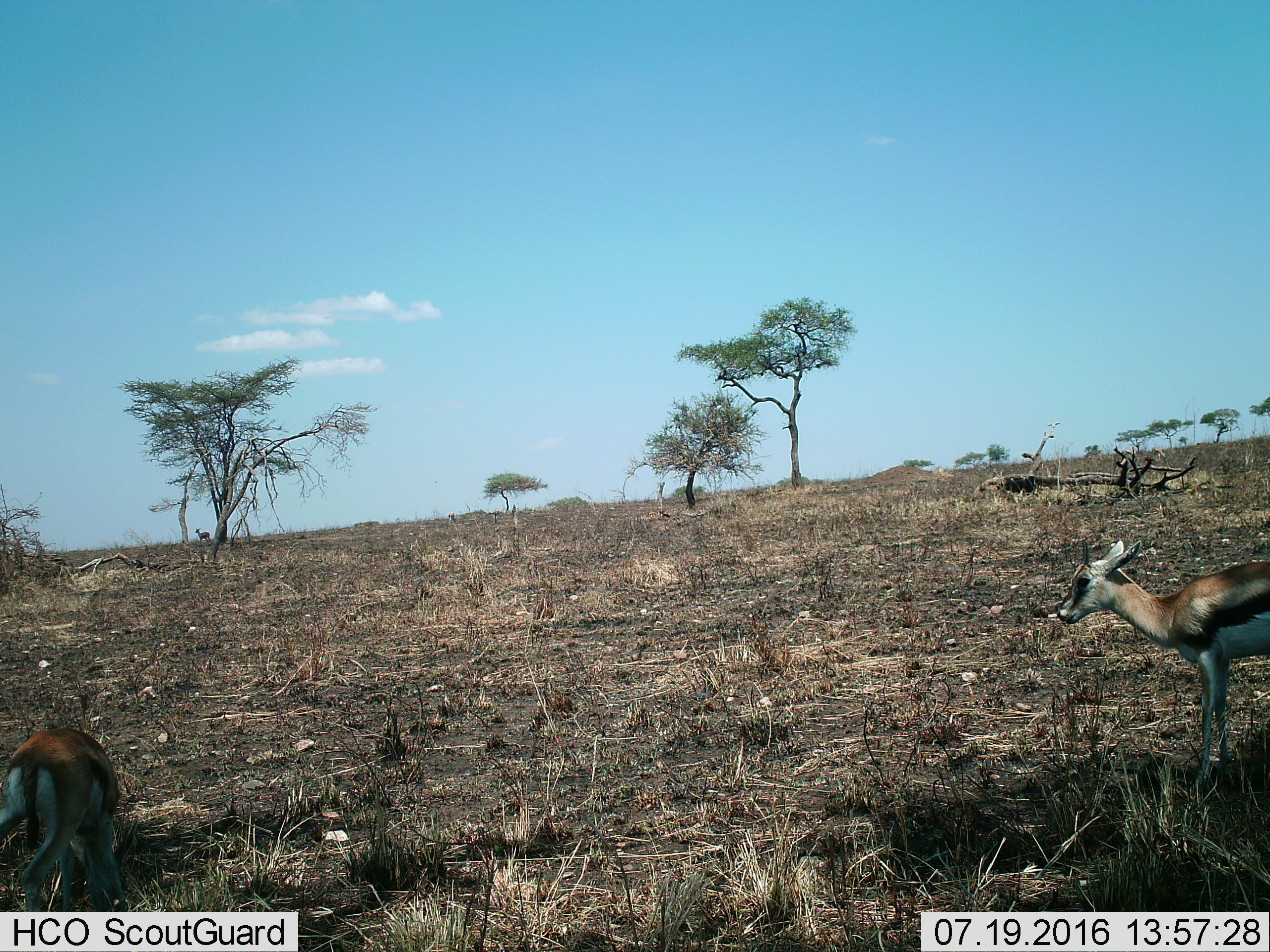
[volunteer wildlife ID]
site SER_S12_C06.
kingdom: Animalia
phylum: Chordata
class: Mammalia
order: Artiodactyla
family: Bovidae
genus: Eudorcas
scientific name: Eudorcas thomsonii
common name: thomson's gazelle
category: gazellethomsons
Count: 3.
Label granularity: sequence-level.